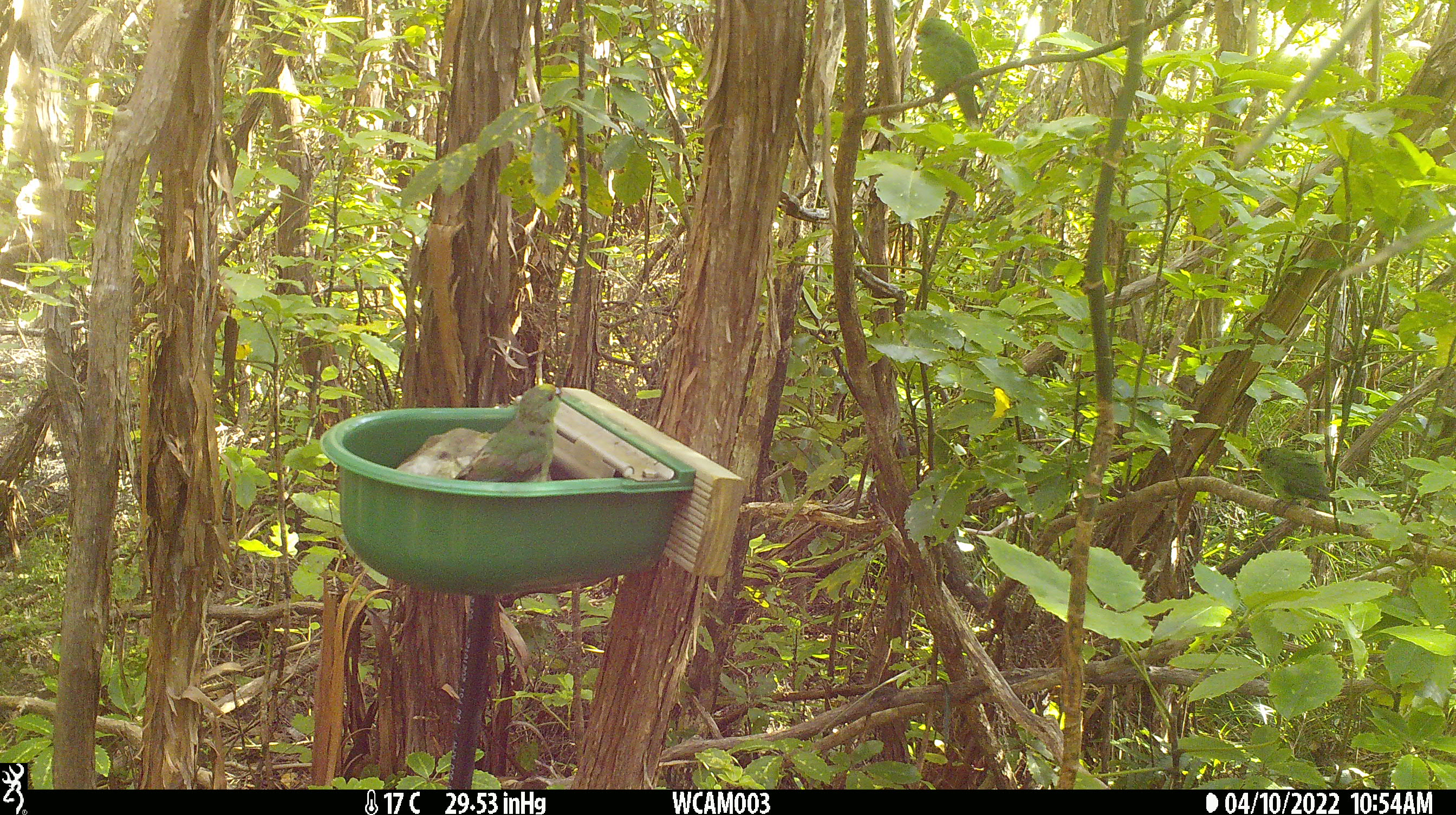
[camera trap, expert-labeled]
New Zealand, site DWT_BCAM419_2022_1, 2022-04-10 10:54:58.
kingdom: Animalia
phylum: Chordata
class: Aves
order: Psittaciformes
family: Psittaculidae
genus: Cyanoramphus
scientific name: Cyanoramphus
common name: parakeet